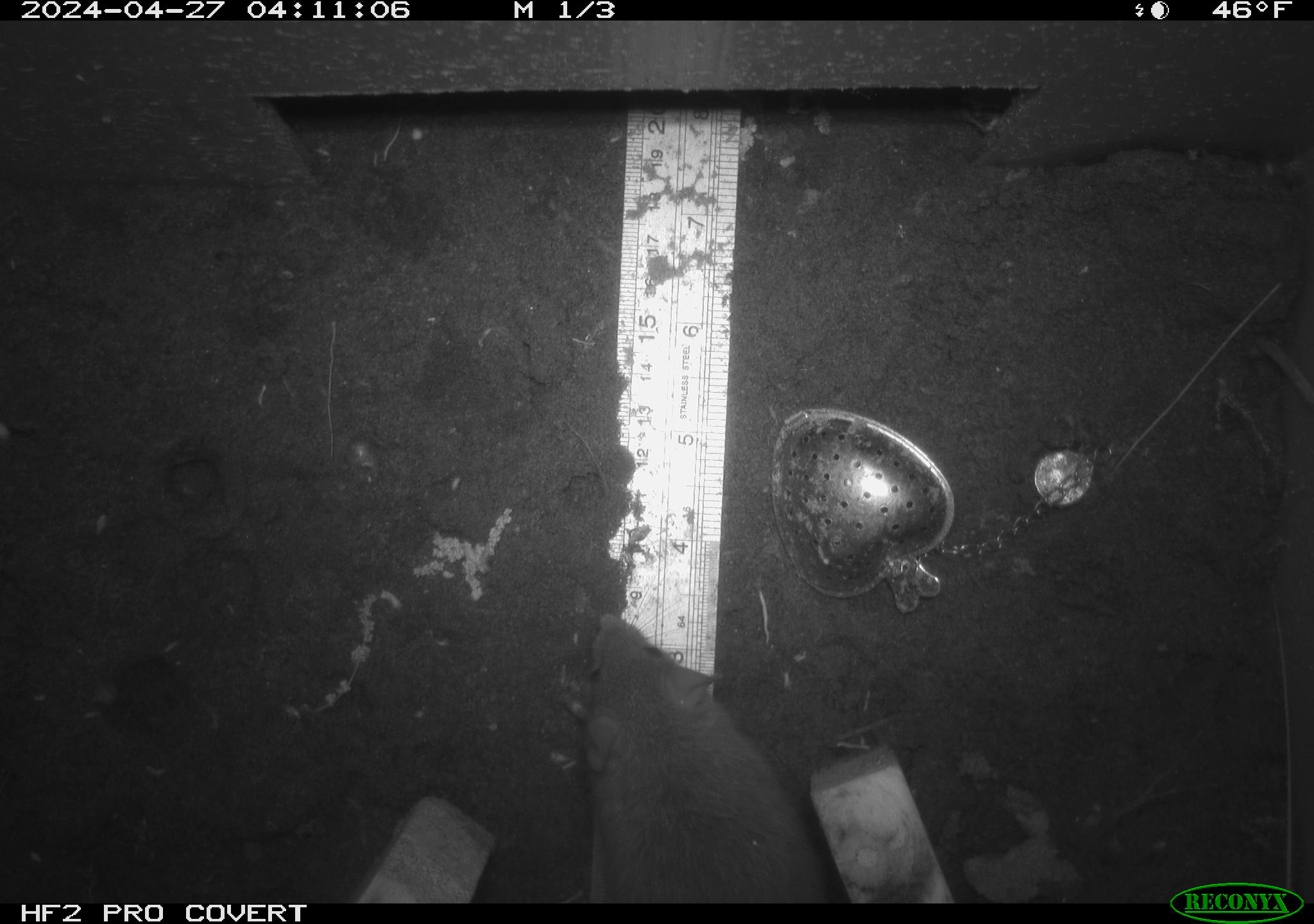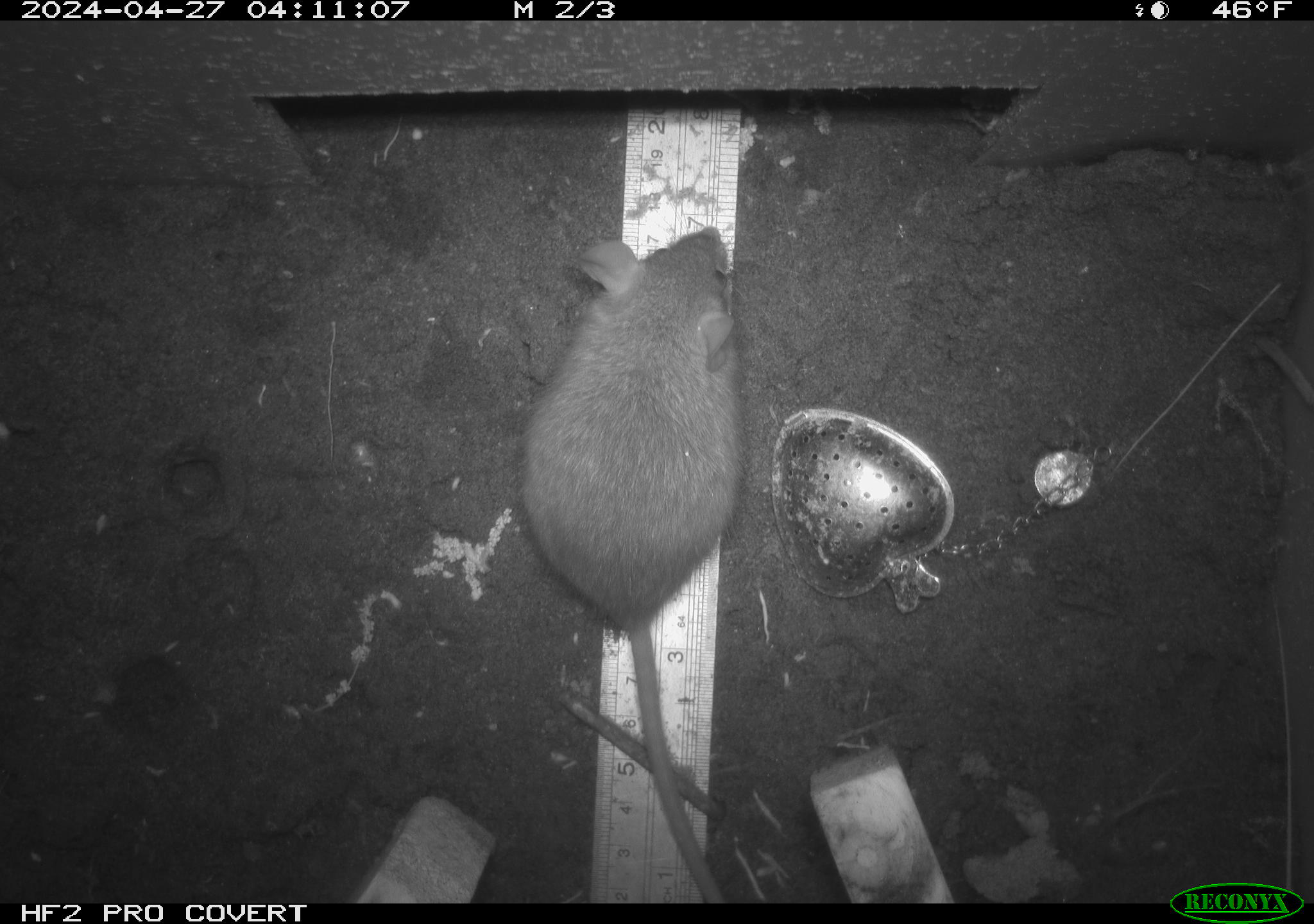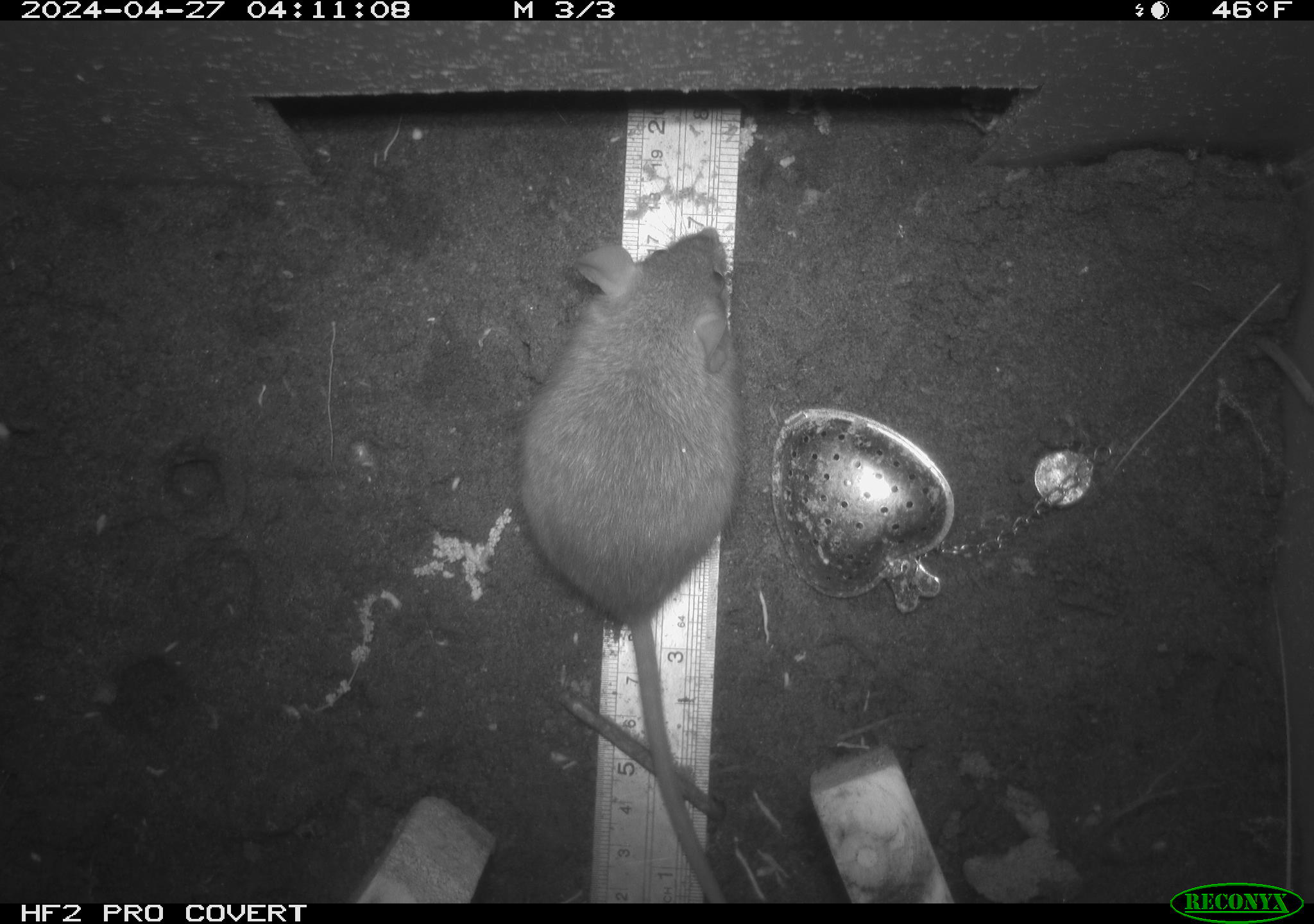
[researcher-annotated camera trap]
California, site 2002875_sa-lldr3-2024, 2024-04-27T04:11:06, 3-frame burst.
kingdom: Animalia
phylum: Chordata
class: Mammalia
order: Rodentia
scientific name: Rodentia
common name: rodent